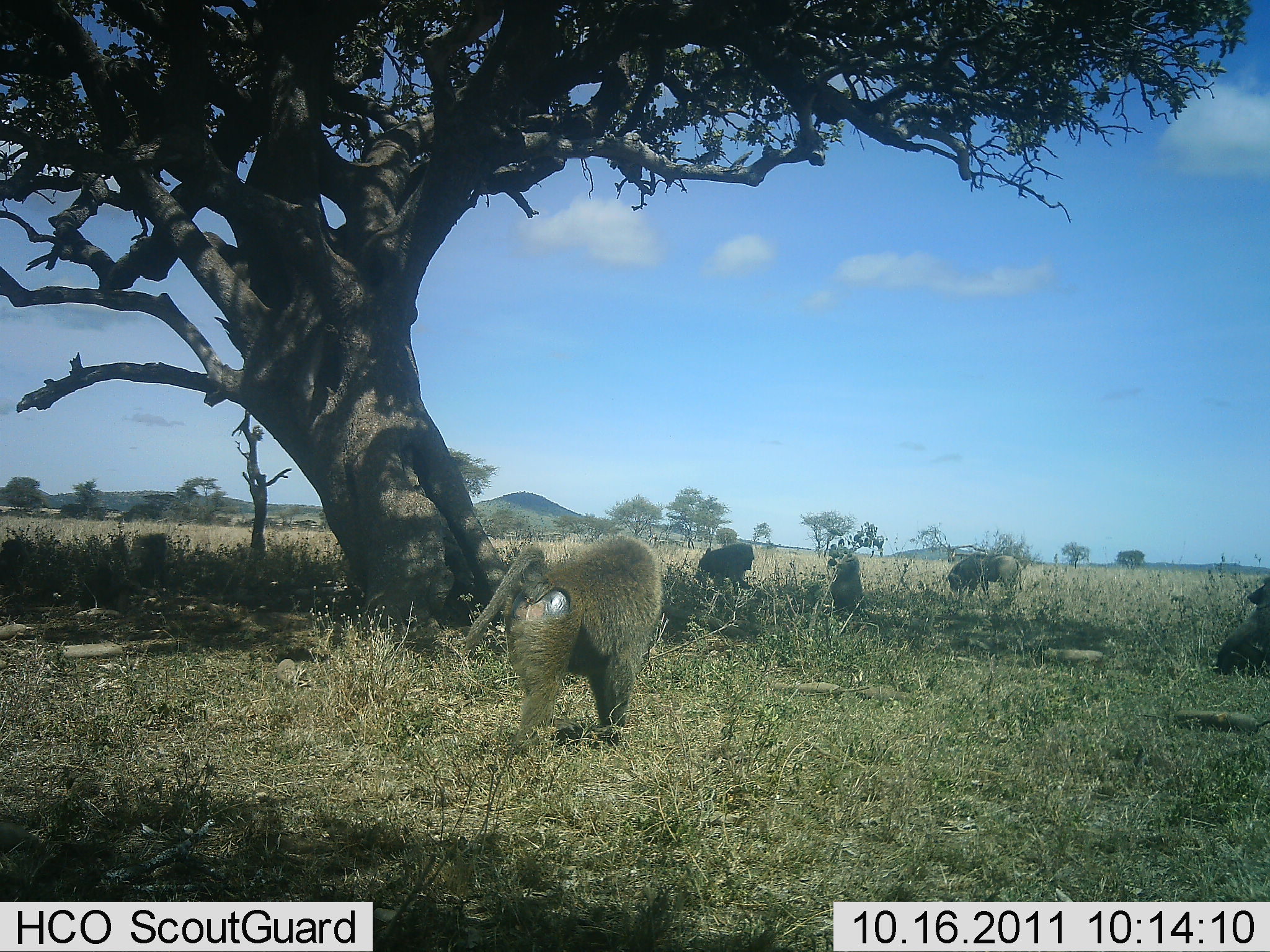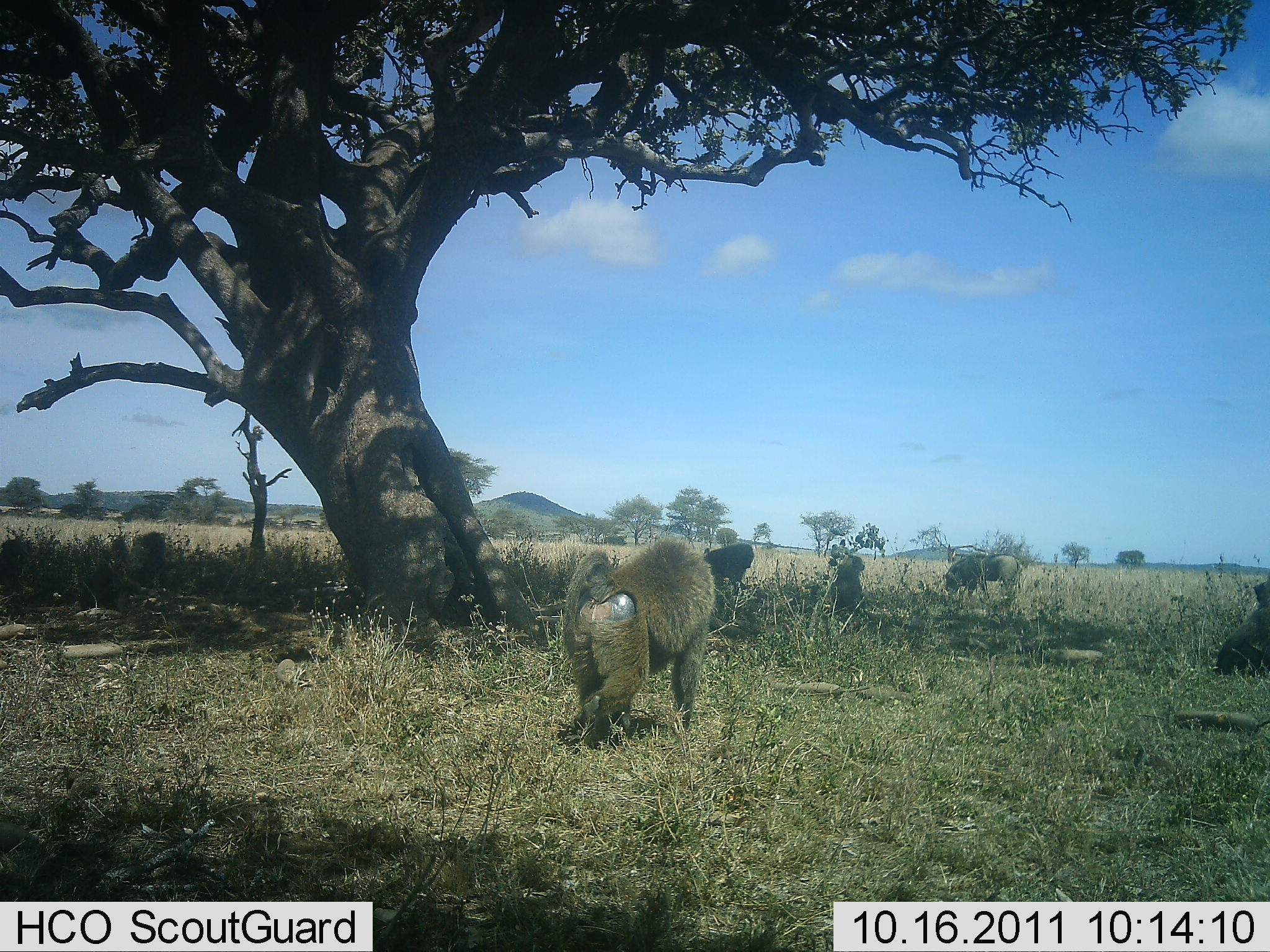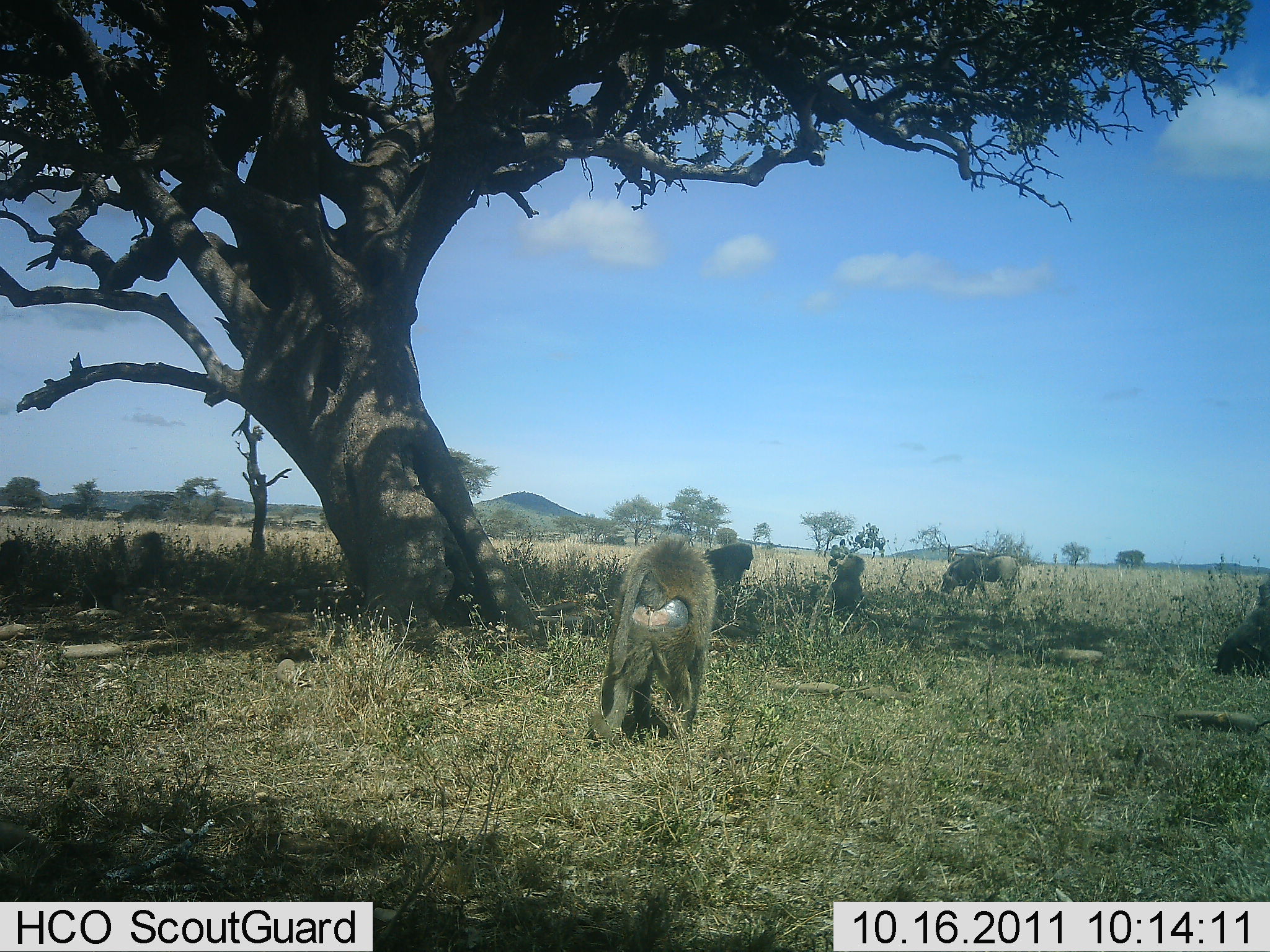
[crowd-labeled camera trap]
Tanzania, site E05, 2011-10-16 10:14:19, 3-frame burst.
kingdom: Animalia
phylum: Chordata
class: Mammalia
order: Primates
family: Cercopithecidae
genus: Papio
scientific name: Papio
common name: baboon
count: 5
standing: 33%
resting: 61%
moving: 78%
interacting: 6%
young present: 6%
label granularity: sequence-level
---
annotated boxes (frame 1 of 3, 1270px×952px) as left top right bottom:
animal: 462 535 665 756; 1217 577 1270 678; 948 551 1024 609; 696 543 759 591; 826 552 866 616; 83 557 130 611; 138 530 172 586; 0 541 22 598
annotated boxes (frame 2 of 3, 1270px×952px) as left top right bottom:
animal: 561 533 717 750; 1217 577 1270 678; 945 551 1021 609; 694 543 757 596; 78 562 131 611; 829 554 869 618; 137 531 177 589; 0 540 23 600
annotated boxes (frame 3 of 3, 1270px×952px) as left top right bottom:
animal: 615 533 715 594; 941 551 1021 595; 703 543 757 595; 130 529 171 586; 830 554 870 595; 0 541 20 596; 1258 577 1270 594